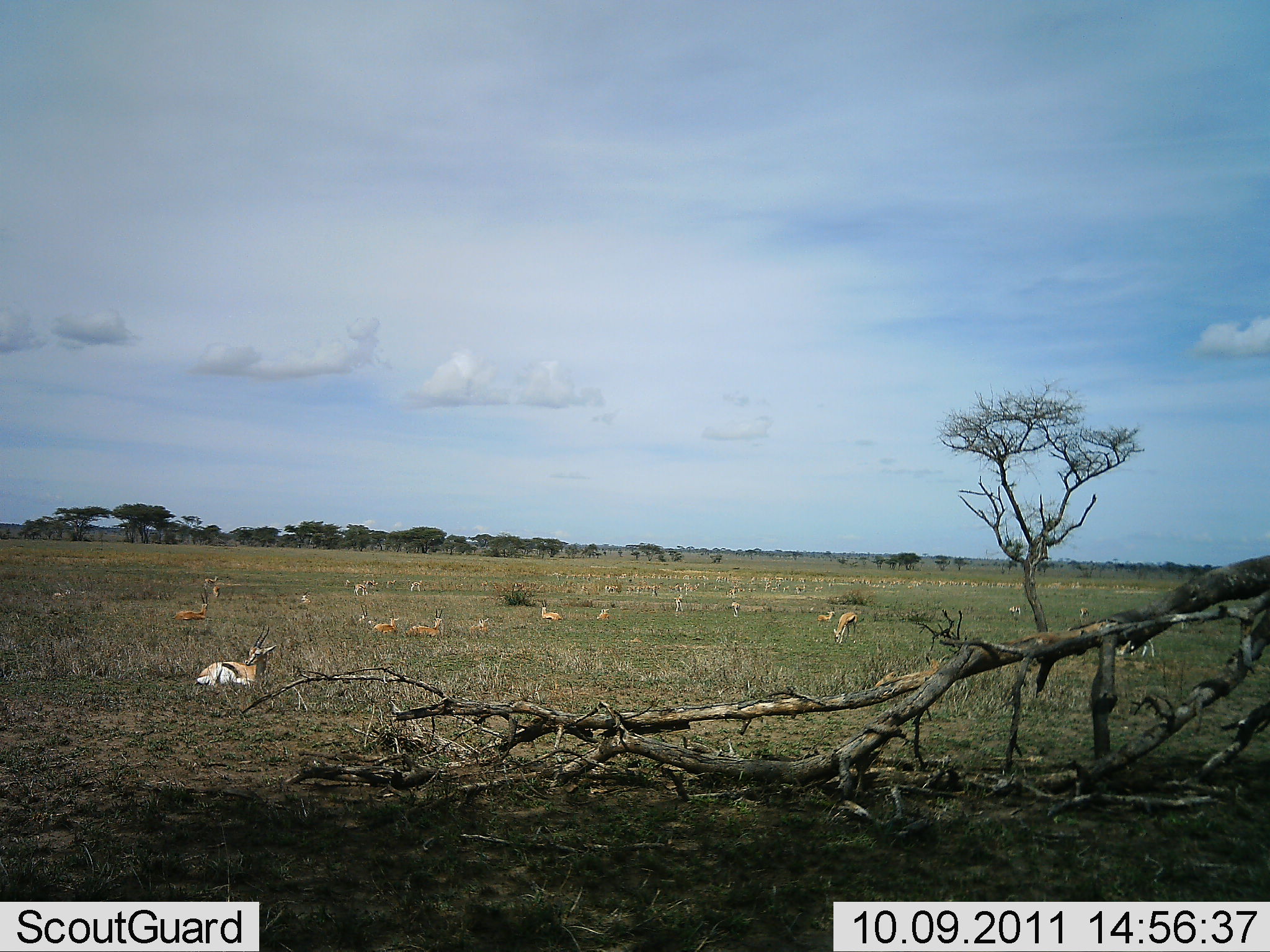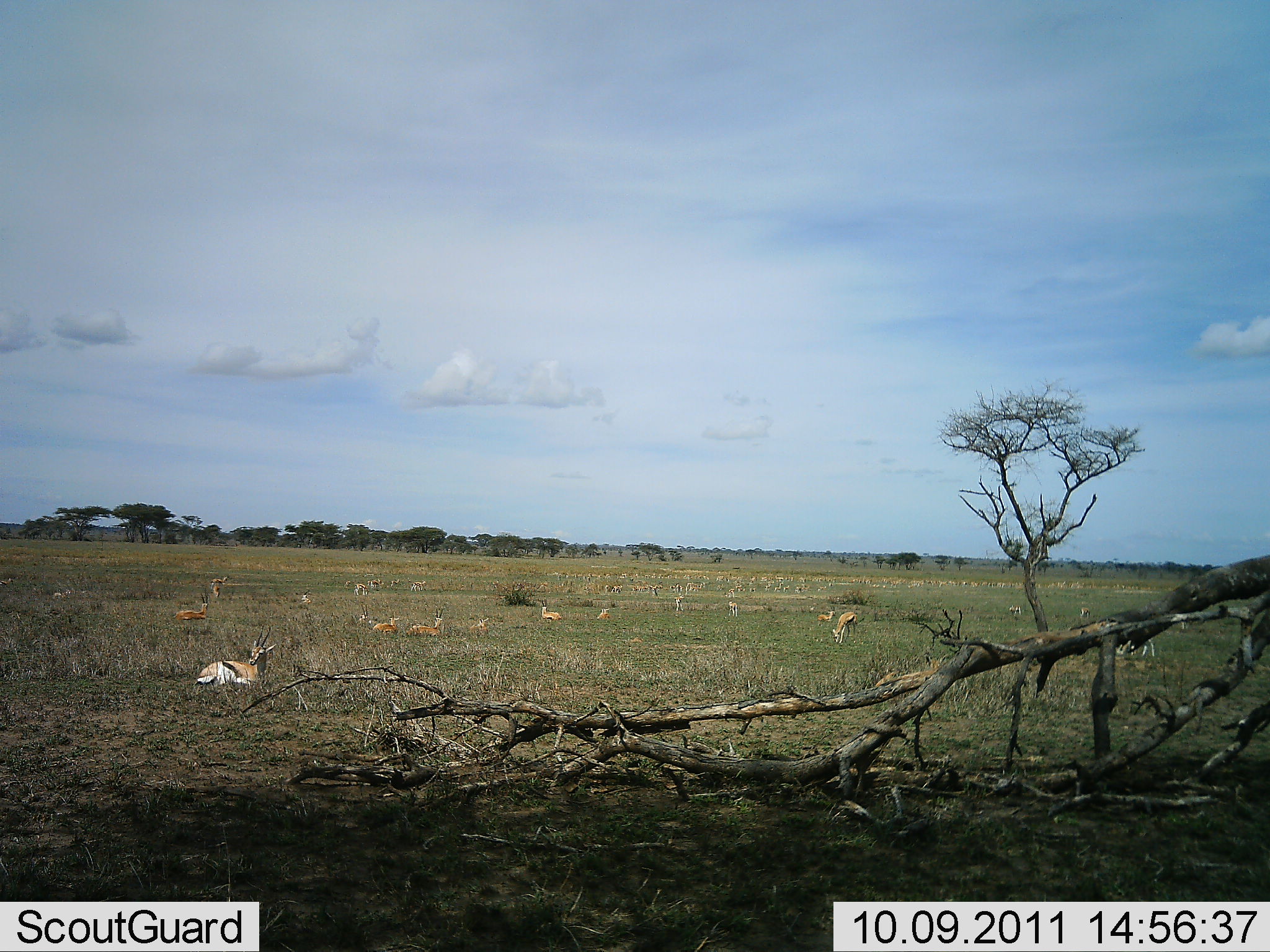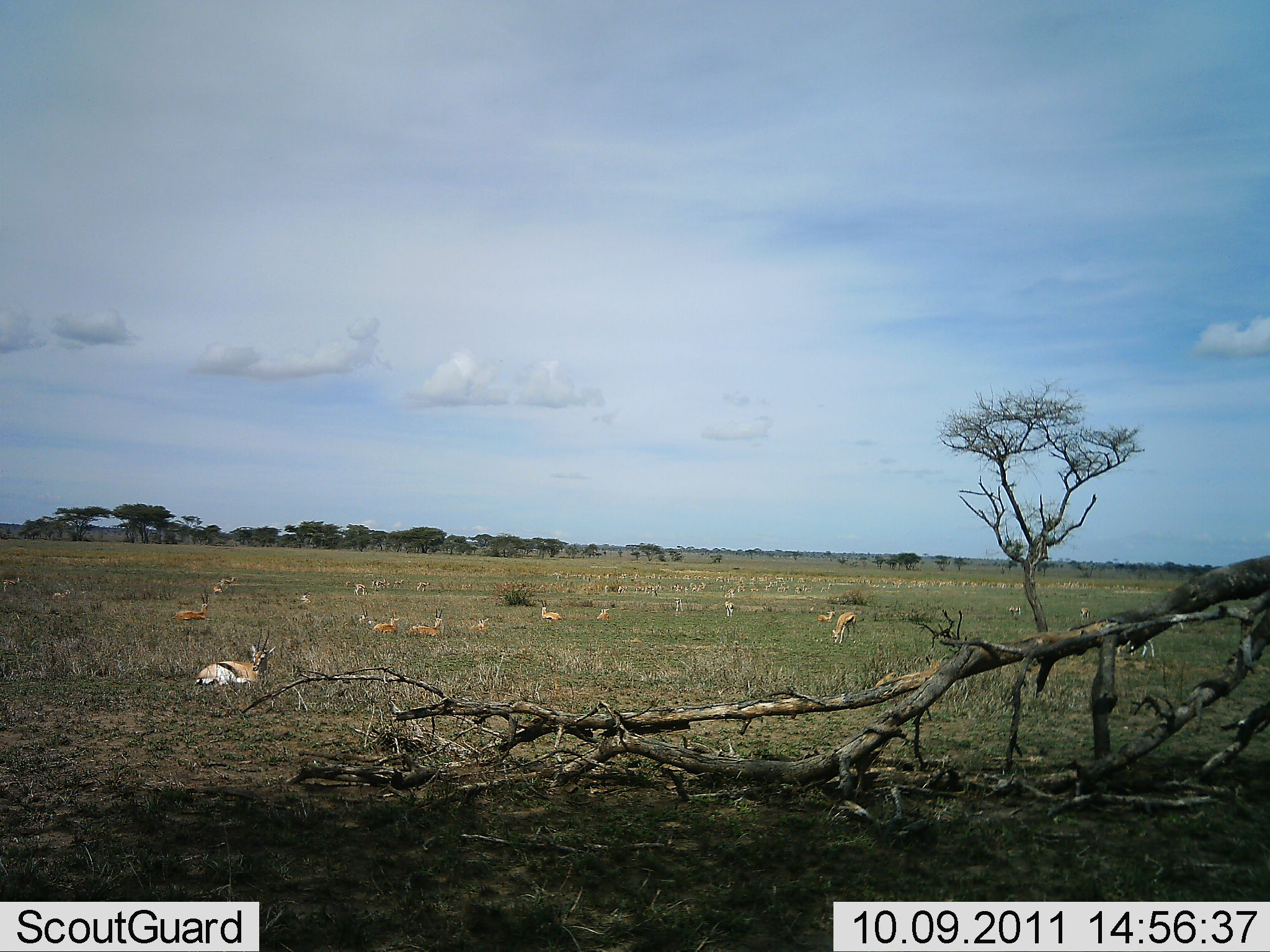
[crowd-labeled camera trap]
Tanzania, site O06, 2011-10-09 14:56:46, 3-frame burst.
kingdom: Animalia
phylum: Chordata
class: Mammalia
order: Artiodactyla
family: Bovidae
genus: Eudorcas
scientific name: Eudorcas thomsonii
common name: thomson's gazelle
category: gazellethomsons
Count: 11-50.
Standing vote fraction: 31%.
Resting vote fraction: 92%.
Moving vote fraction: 23%.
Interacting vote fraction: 0%.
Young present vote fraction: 0%.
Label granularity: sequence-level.